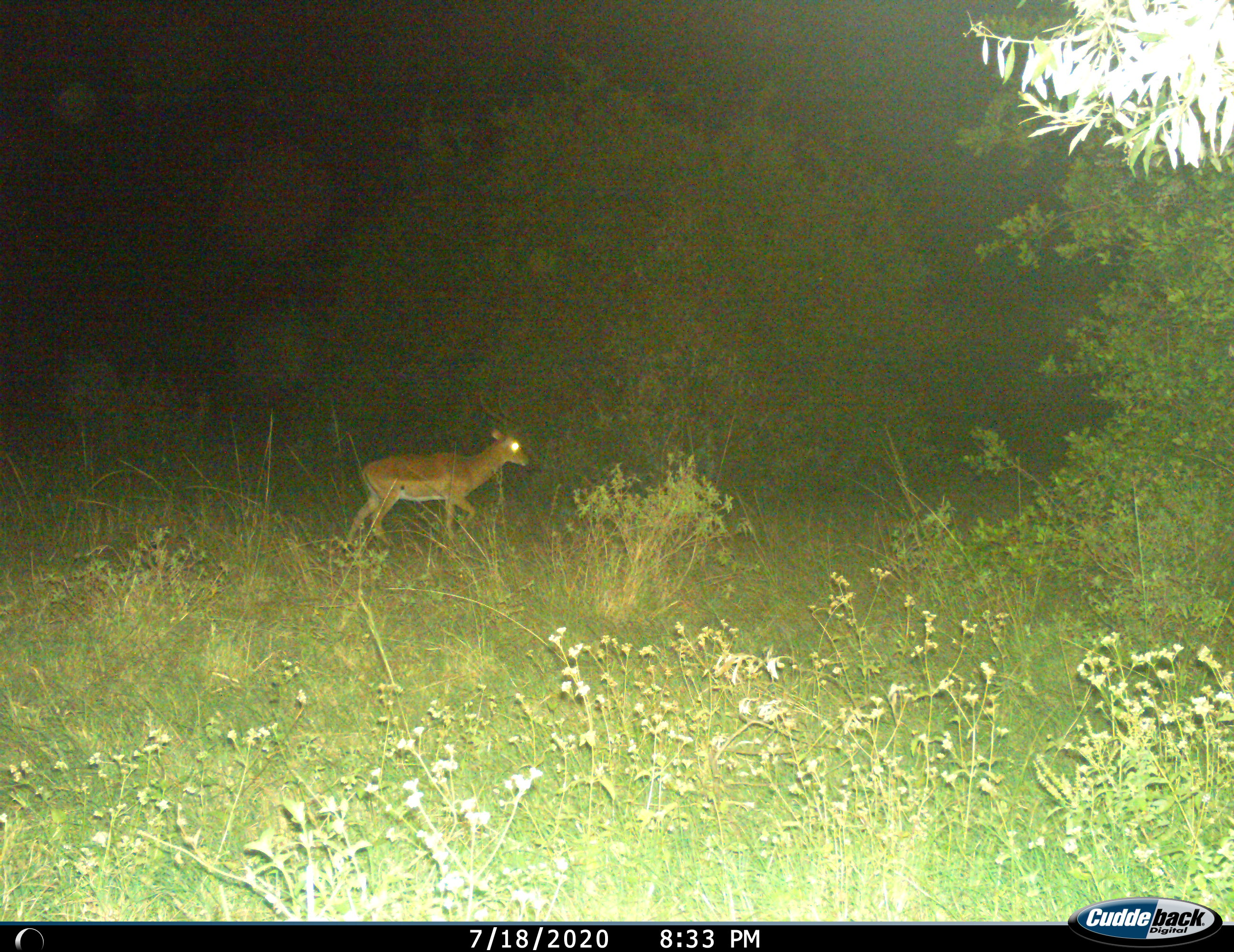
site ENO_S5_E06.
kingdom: Animalia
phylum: Chordata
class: Mammalia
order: Artiodactyla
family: Bovidae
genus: Aepyceros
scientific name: Aepyceros melampus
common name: impala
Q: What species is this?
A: Impala (Aepyceros melampus).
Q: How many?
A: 1.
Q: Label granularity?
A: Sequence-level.